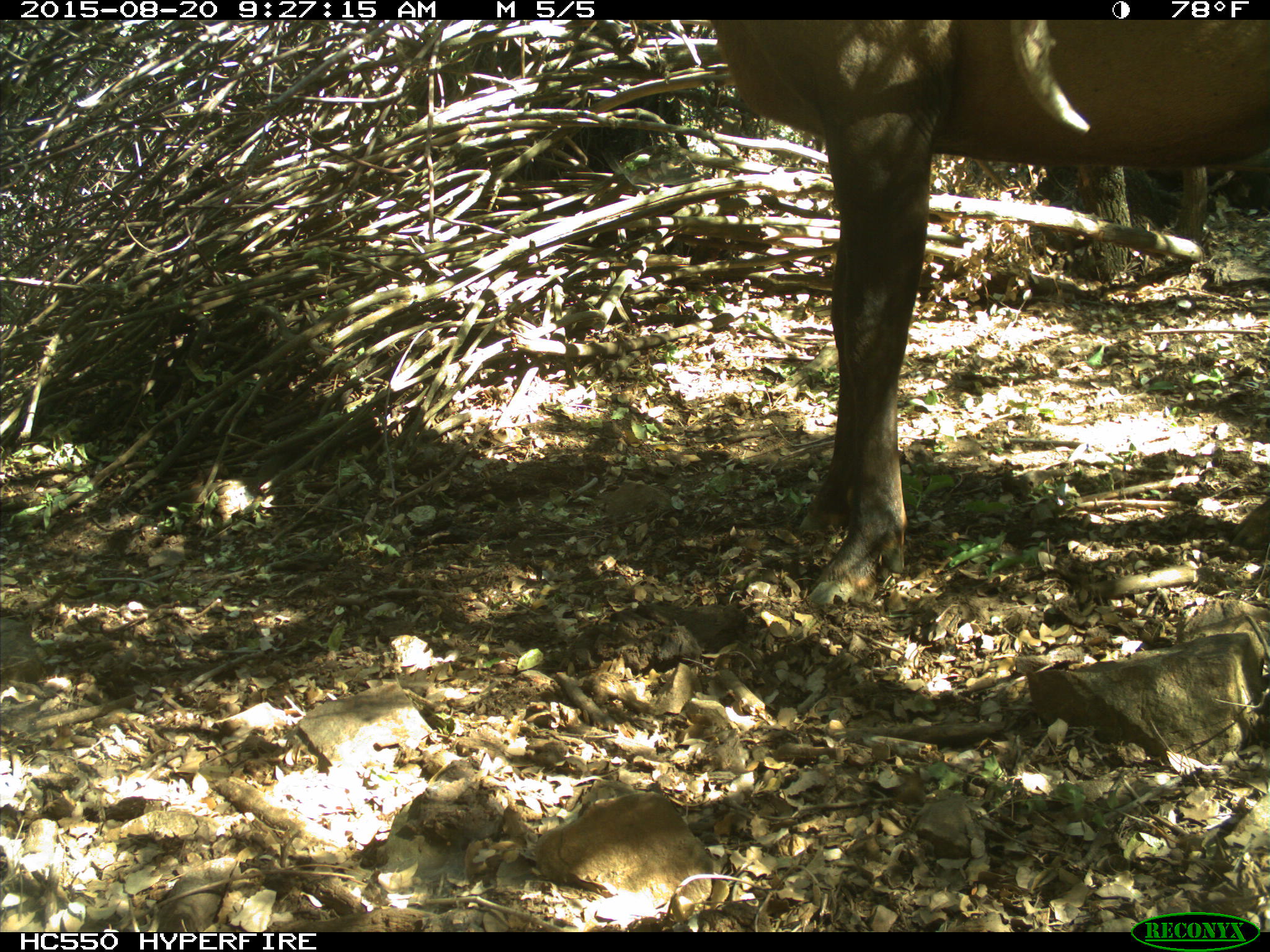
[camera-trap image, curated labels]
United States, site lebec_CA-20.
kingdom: Animalia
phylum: Chordata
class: Mammalia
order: Artiodactyla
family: Cervidae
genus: Cervus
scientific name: Cervus canadensis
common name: elk